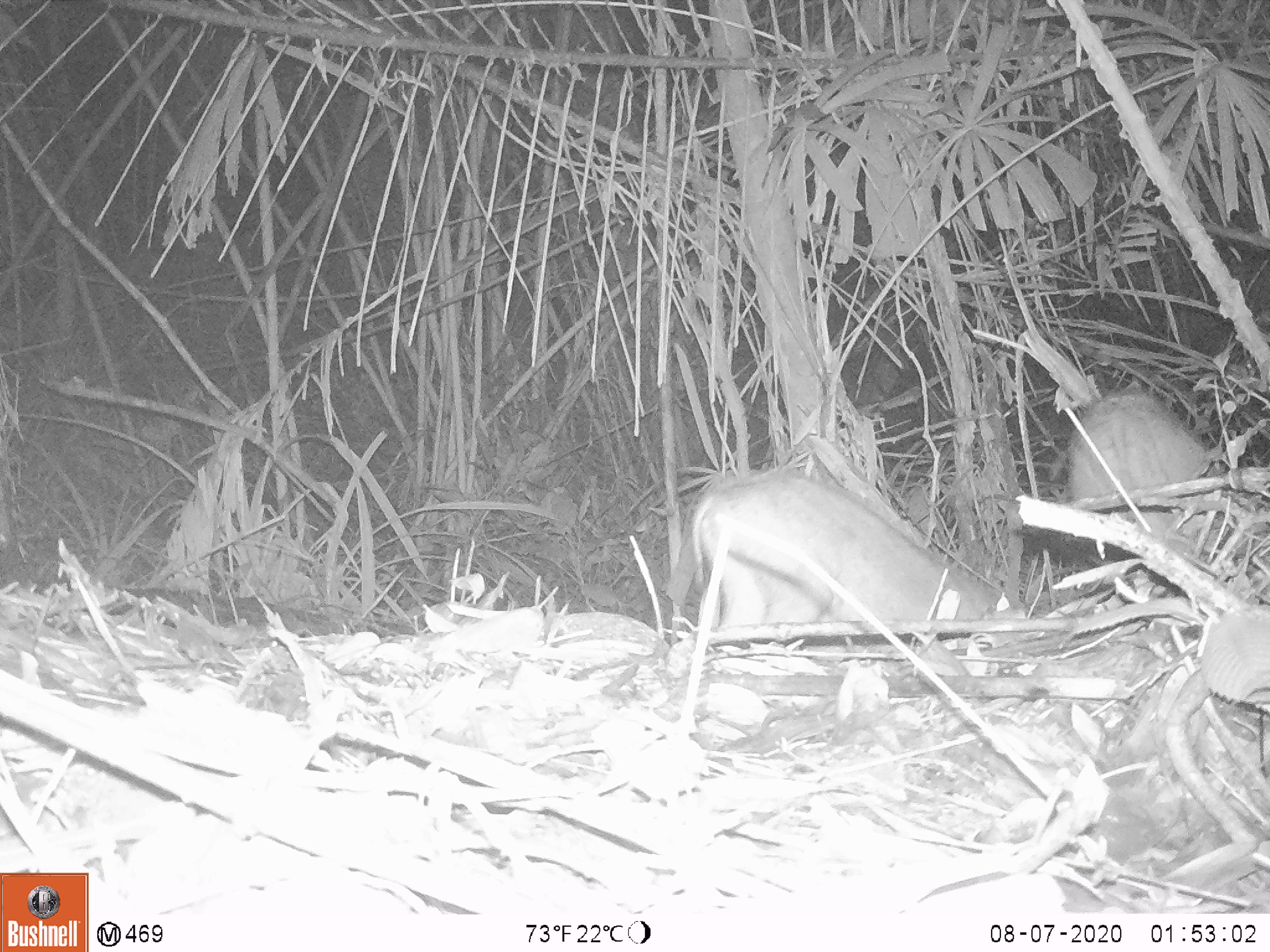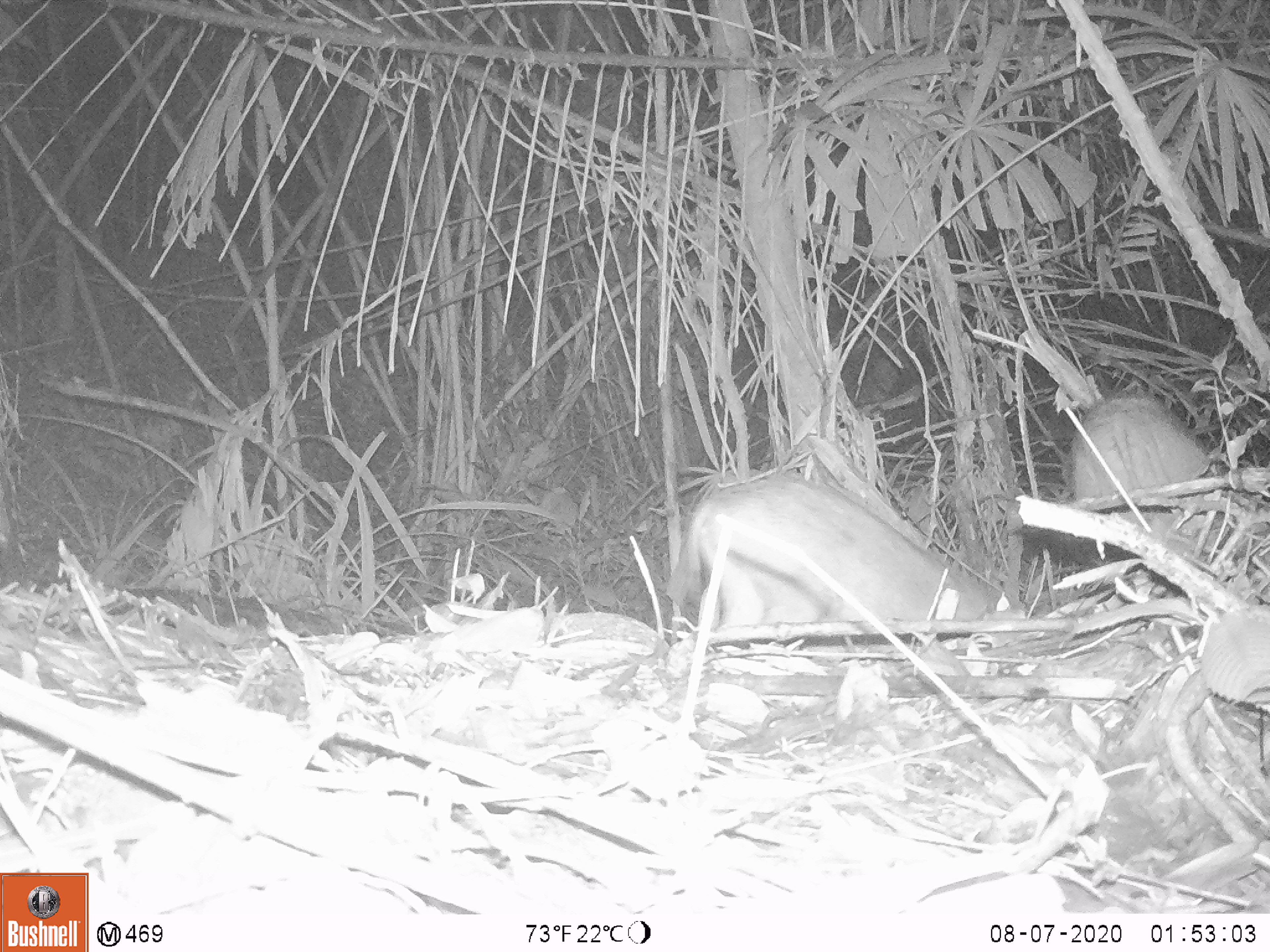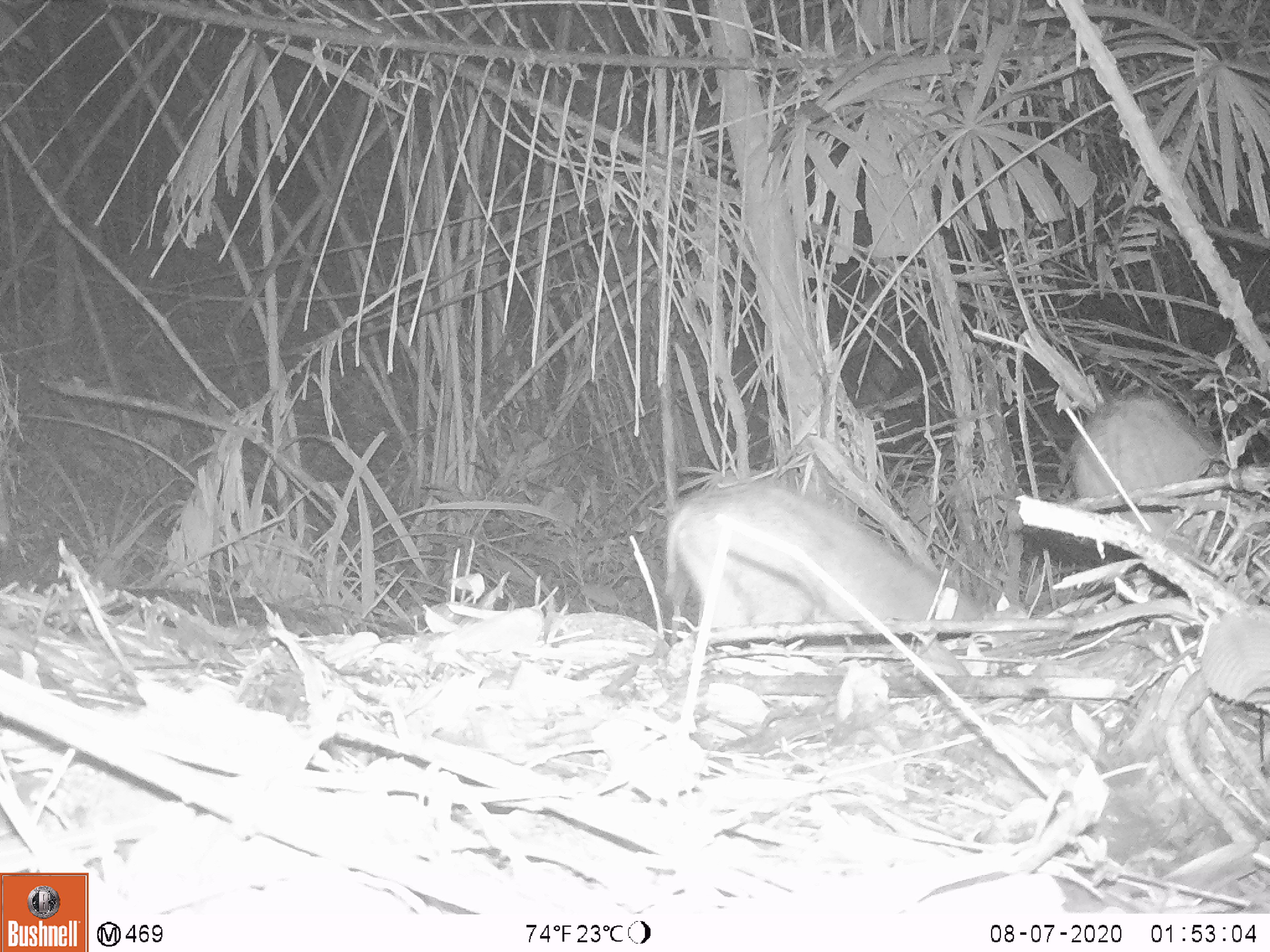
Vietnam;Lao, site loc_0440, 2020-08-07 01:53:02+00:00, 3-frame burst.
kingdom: Animalia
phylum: Chordata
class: Mammalia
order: Artiodactyla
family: Suidae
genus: Sus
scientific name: Sus scrofa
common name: eurasian wild pig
Eurasian wild pig (Sus scrofa). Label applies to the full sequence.